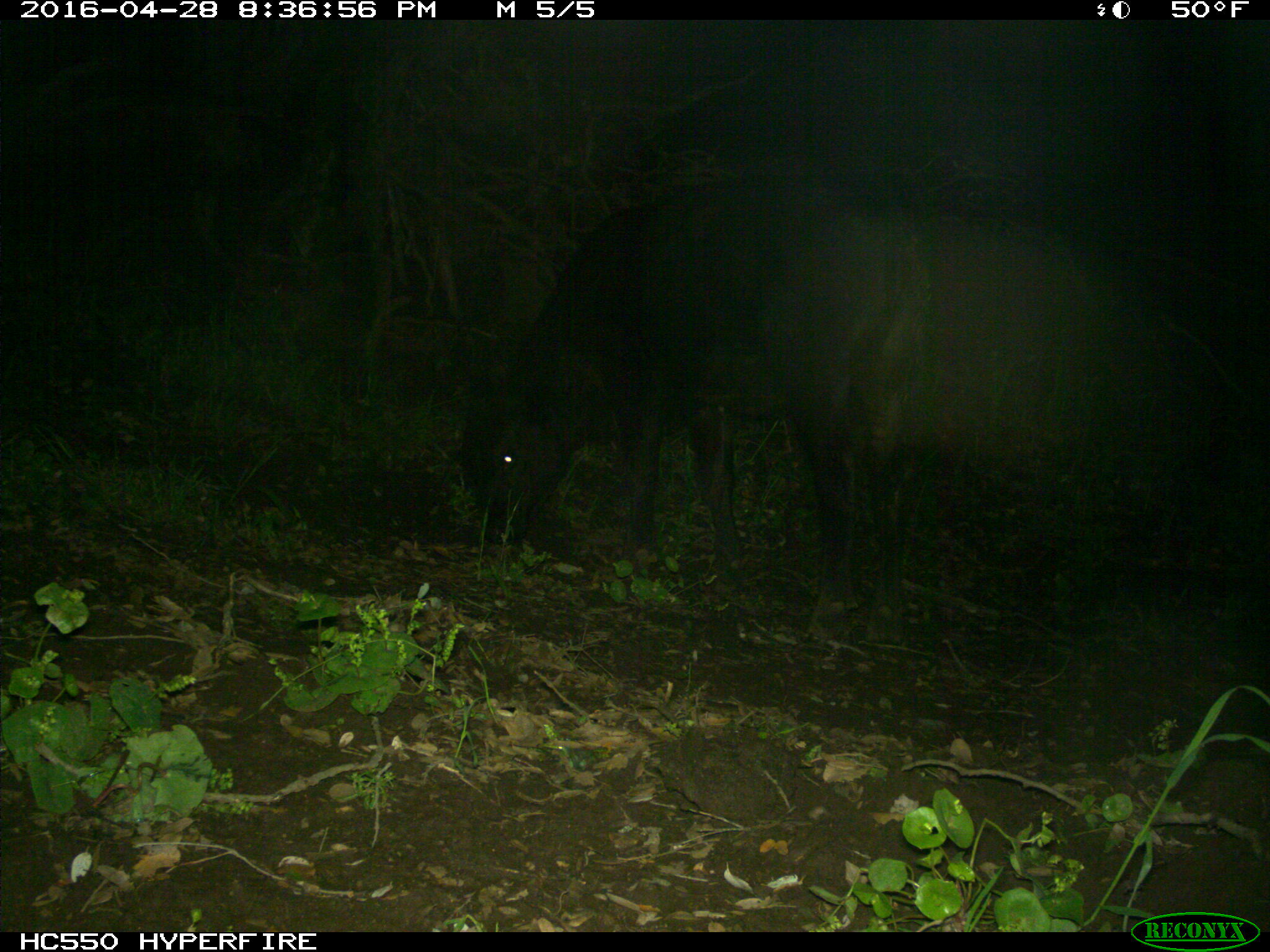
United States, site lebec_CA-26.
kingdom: Animalia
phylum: Chordata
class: Mammalia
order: Artiodactyla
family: Bovidae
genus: Bos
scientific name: Bos taurus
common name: domestic cow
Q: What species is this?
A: Bos taurus (domestic cow).